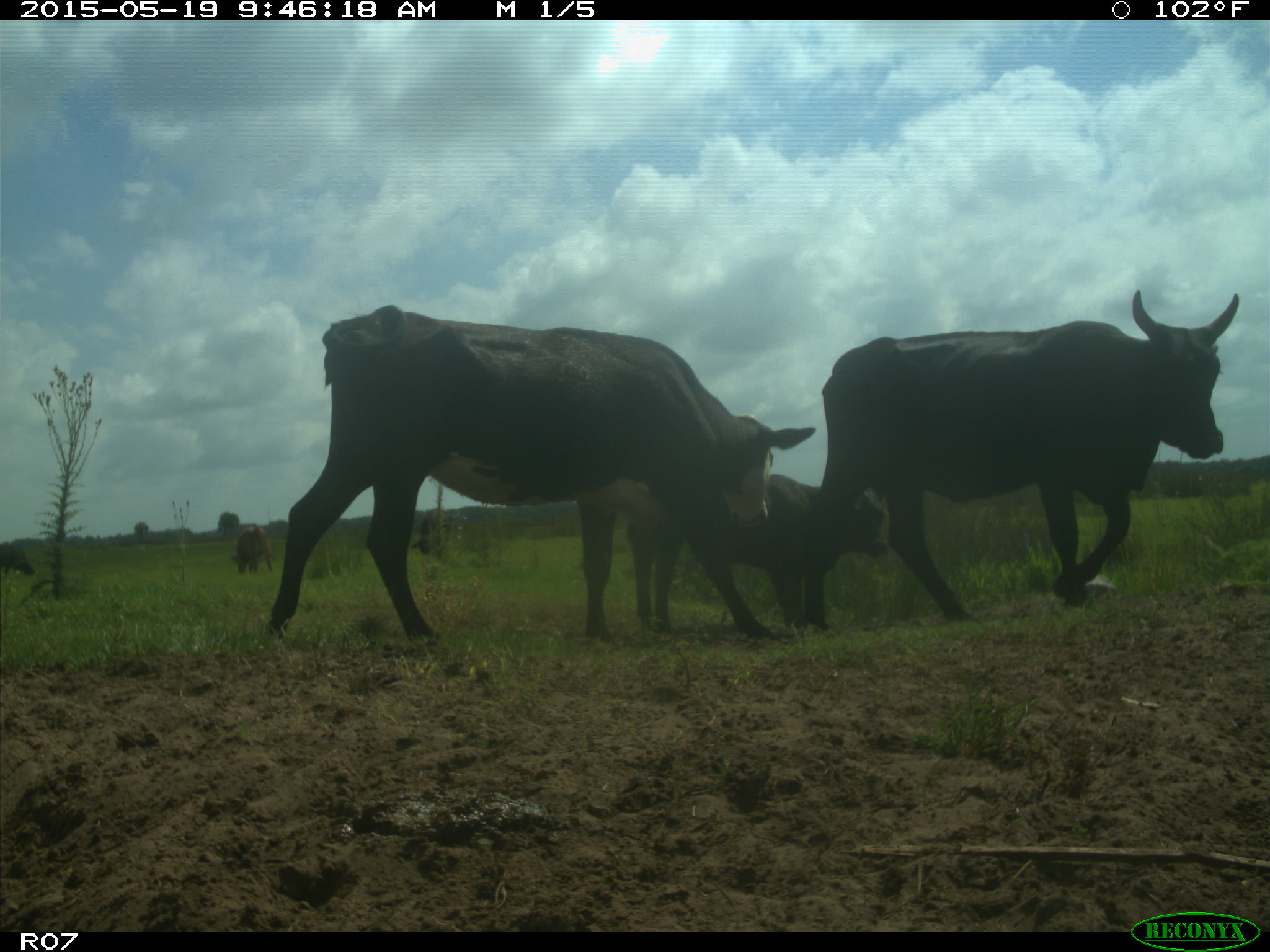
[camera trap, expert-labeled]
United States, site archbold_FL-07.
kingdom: Animalia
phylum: Chordata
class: Mammalia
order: Artiodactyla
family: Bovidae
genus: Bos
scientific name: Bos taurus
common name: domestic cow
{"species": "Bos taurus (domestic cow)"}